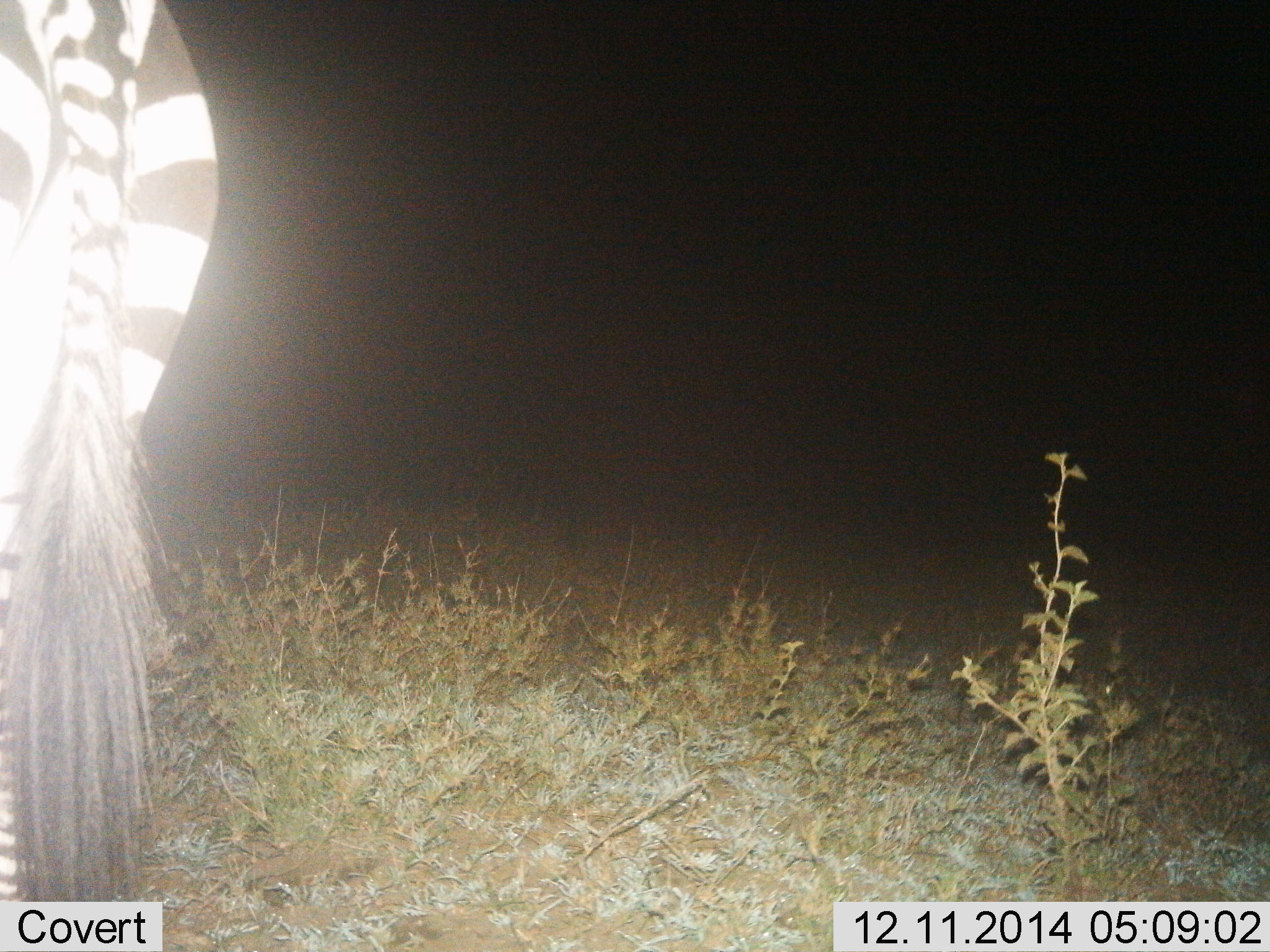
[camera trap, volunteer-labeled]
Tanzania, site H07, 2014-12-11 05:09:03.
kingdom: Animalia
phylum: Chordata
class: Mammalia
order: Perissodactyla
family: Equidae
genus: Equus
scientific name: Equus quagga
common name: plains zebra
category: zebra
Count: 1.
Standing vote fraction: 100%.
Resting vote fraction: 0%.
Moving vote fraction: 0%.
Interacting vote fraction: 0%.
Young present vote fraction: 0%.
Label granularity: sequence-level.